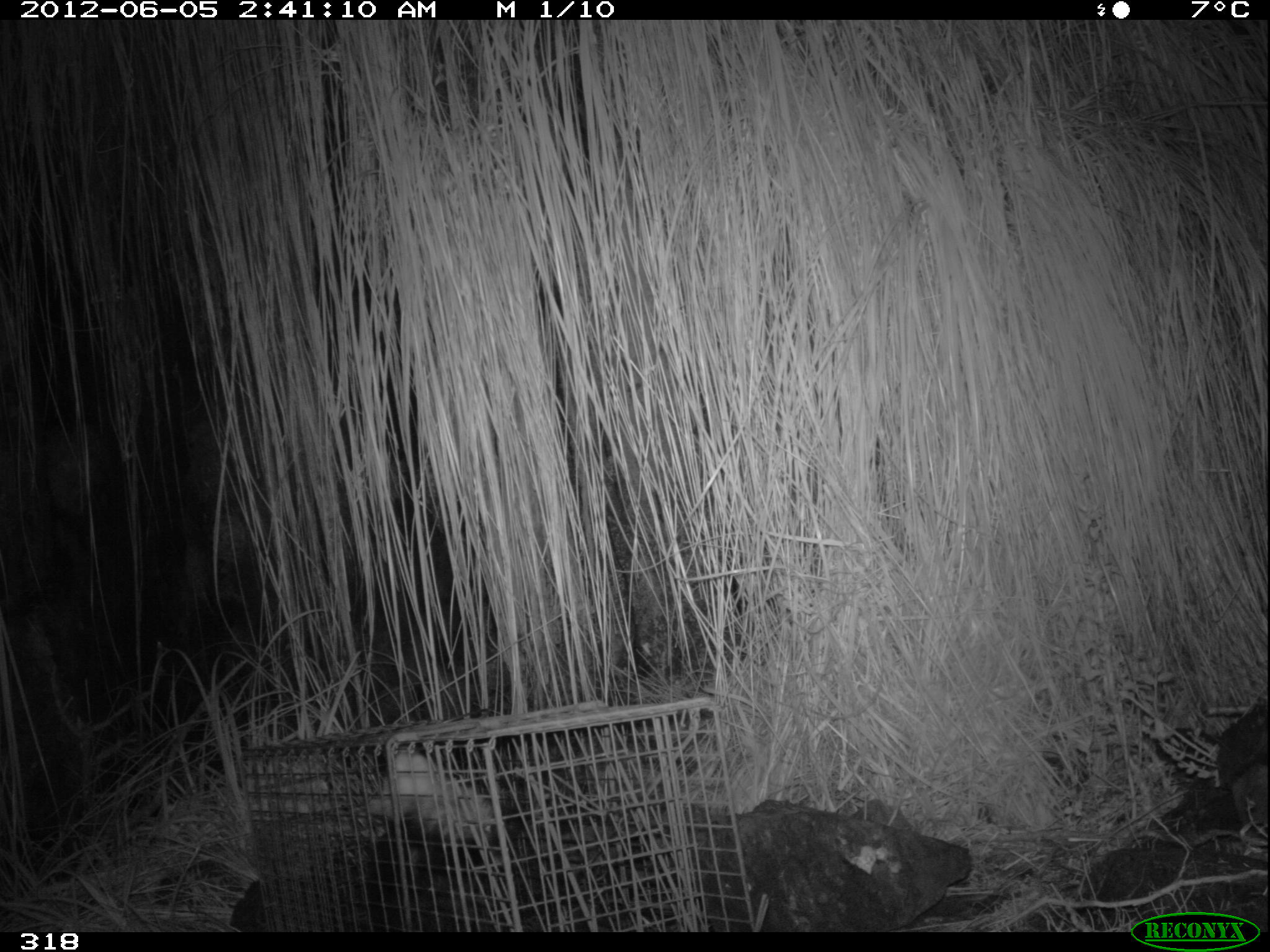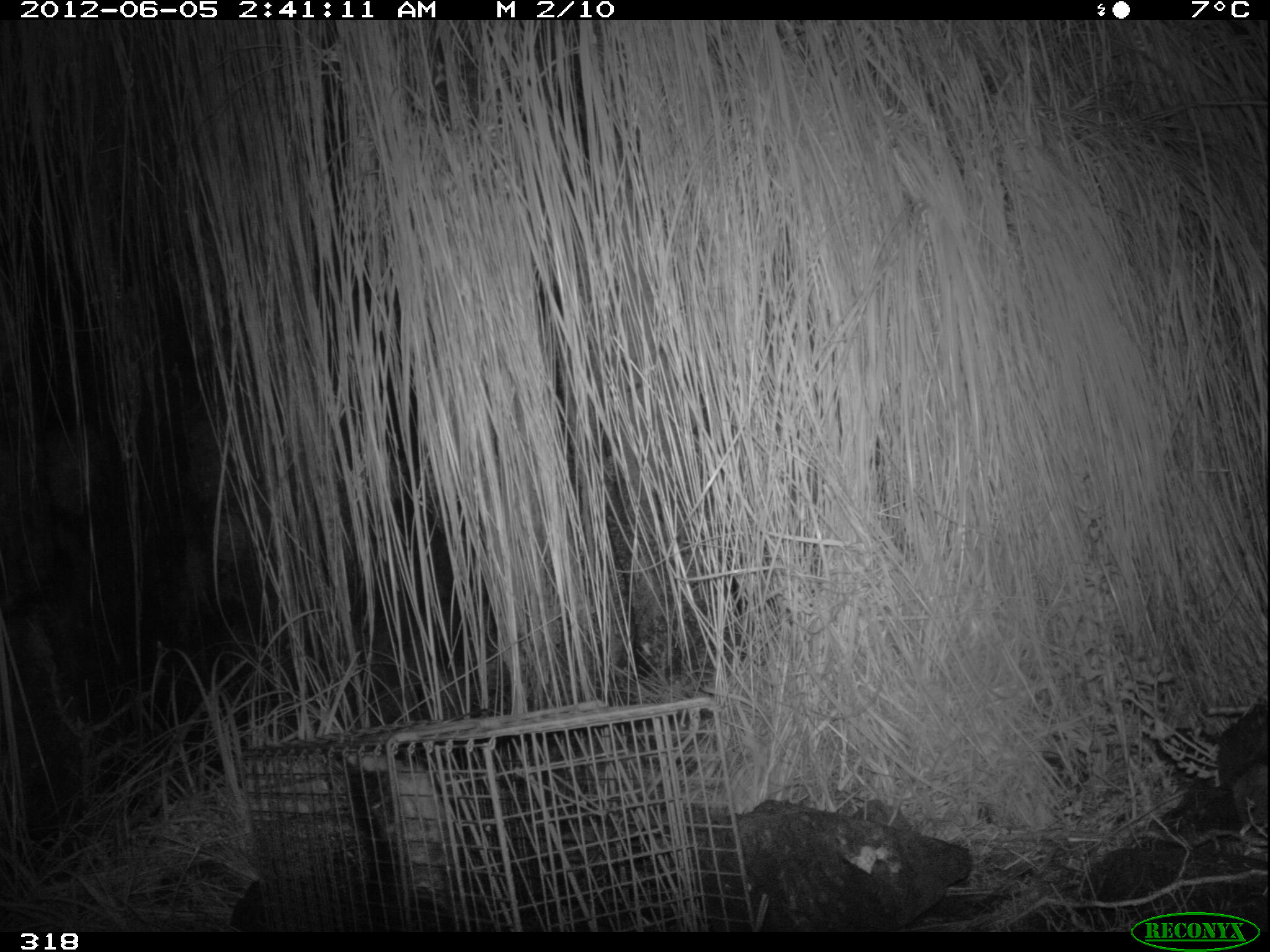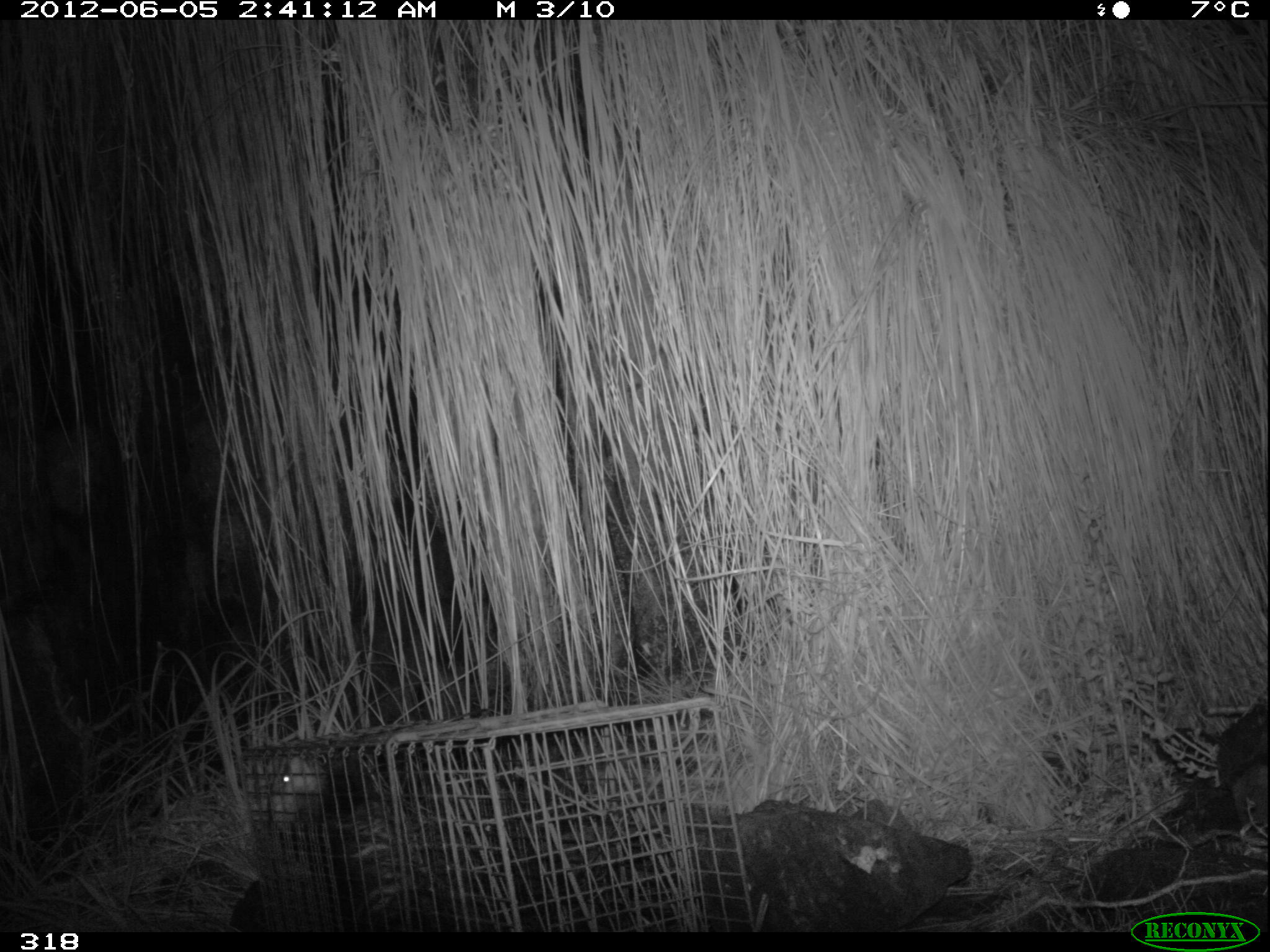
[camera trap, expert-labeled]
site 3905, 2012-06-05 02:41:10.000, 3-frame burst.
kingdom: Animalia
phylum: Chordata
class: Mammalia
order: Didelphimorphia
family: Didelphidae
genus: Didelphis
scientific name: Didelphis pernigra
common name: andean white-eared opossum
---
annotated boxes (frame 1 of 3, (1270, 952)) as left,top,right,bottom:
didelphis pernigra: 361,745,526,930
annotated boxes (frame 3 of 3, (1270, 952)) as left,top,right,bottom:
didelphis pernigra: 268,753,489,930